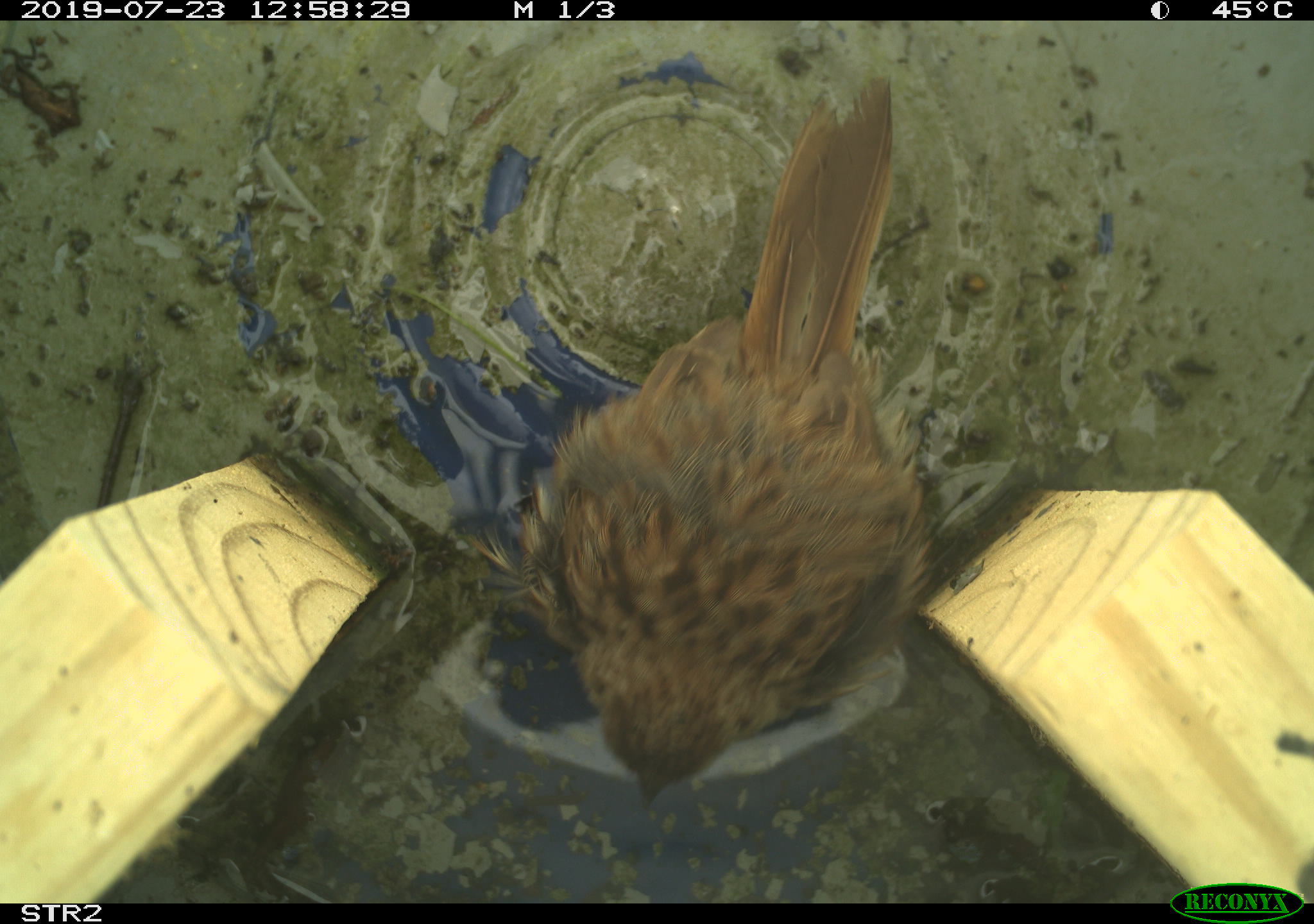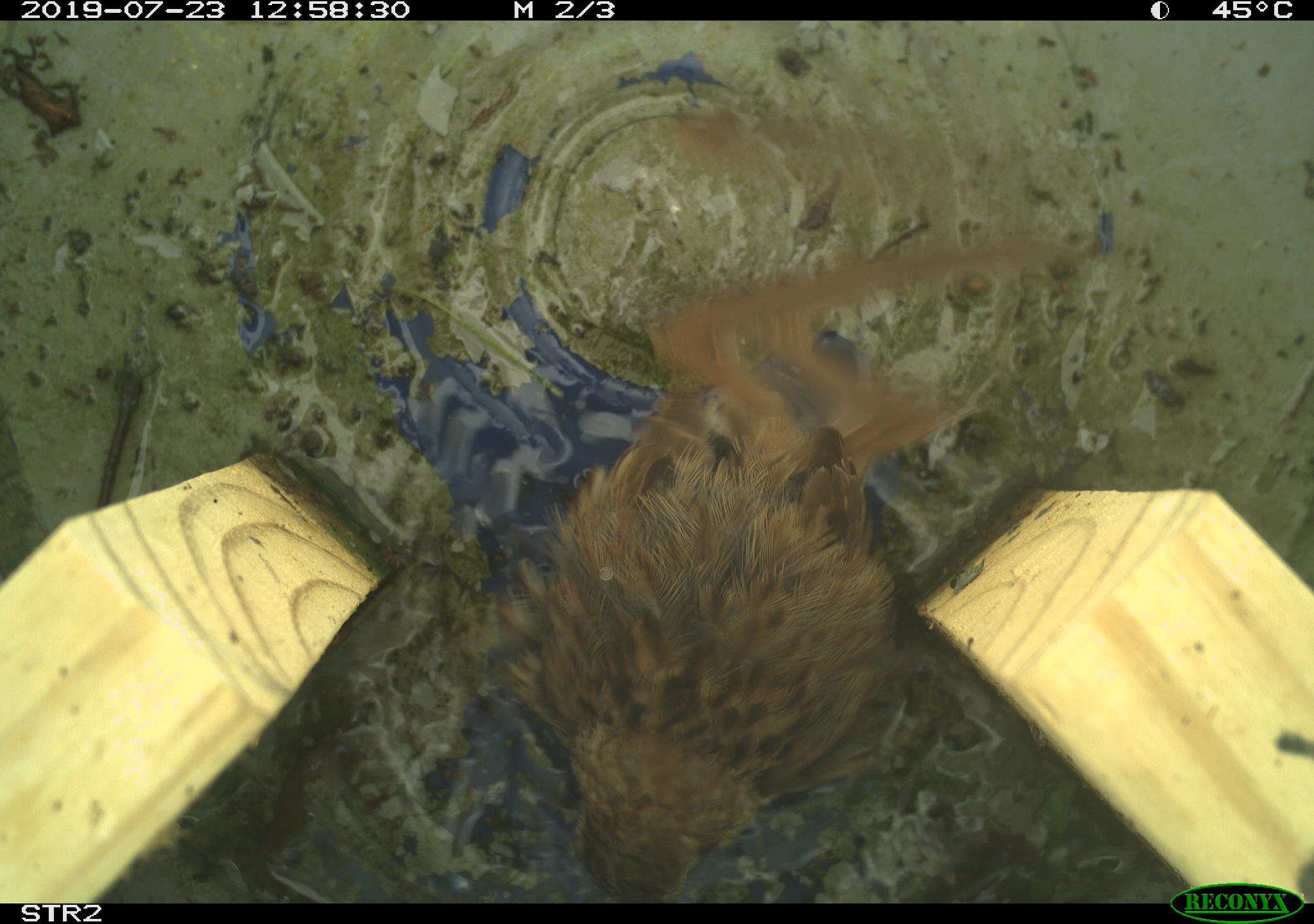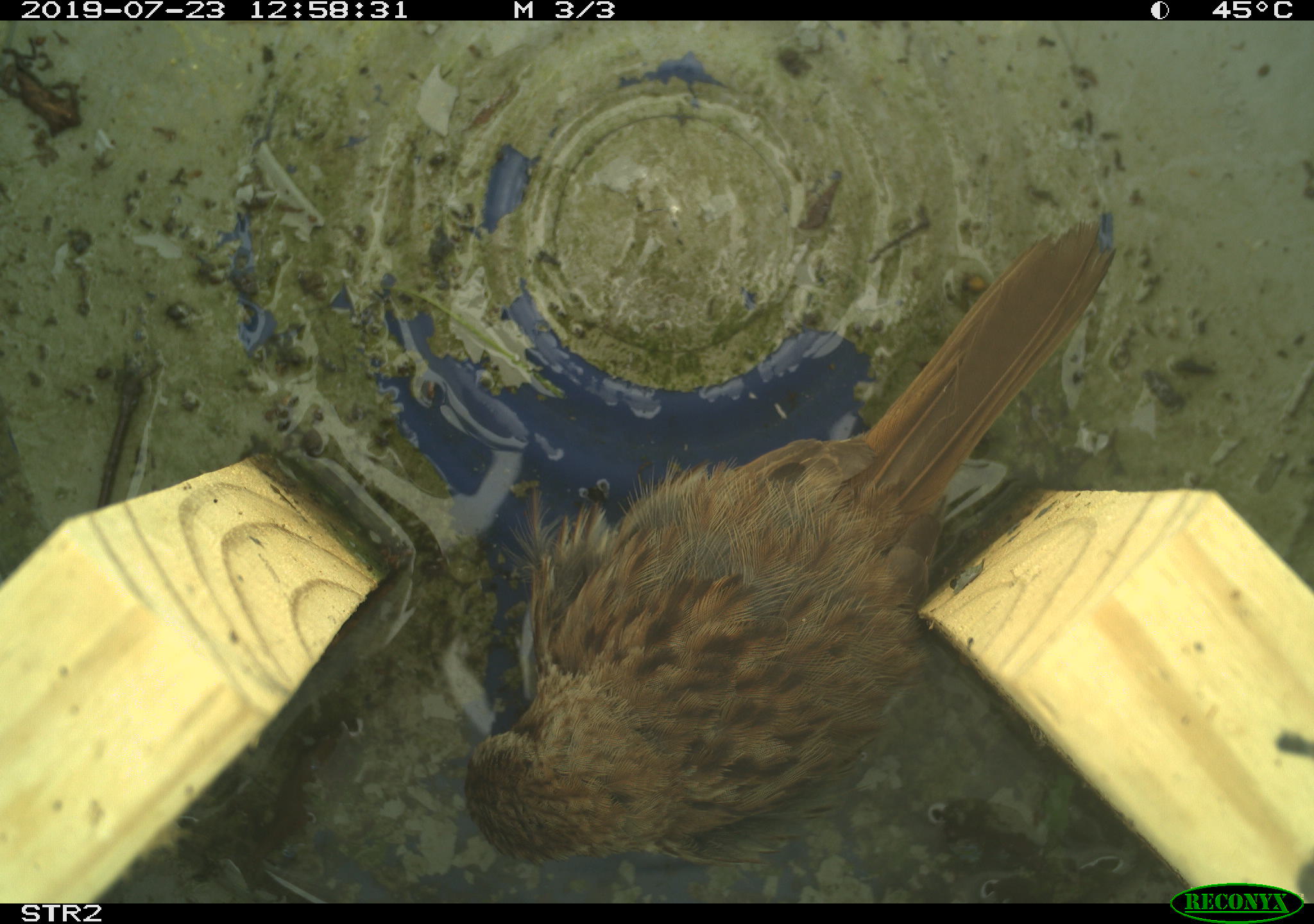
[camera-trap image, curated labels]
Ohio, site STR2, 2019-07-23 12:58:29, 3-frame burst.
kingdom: Animalia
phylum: Chordata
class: Aves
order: Passeriformes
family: Passerellidae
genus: Melospiza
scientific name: Melospiza melodia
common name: song sparrow